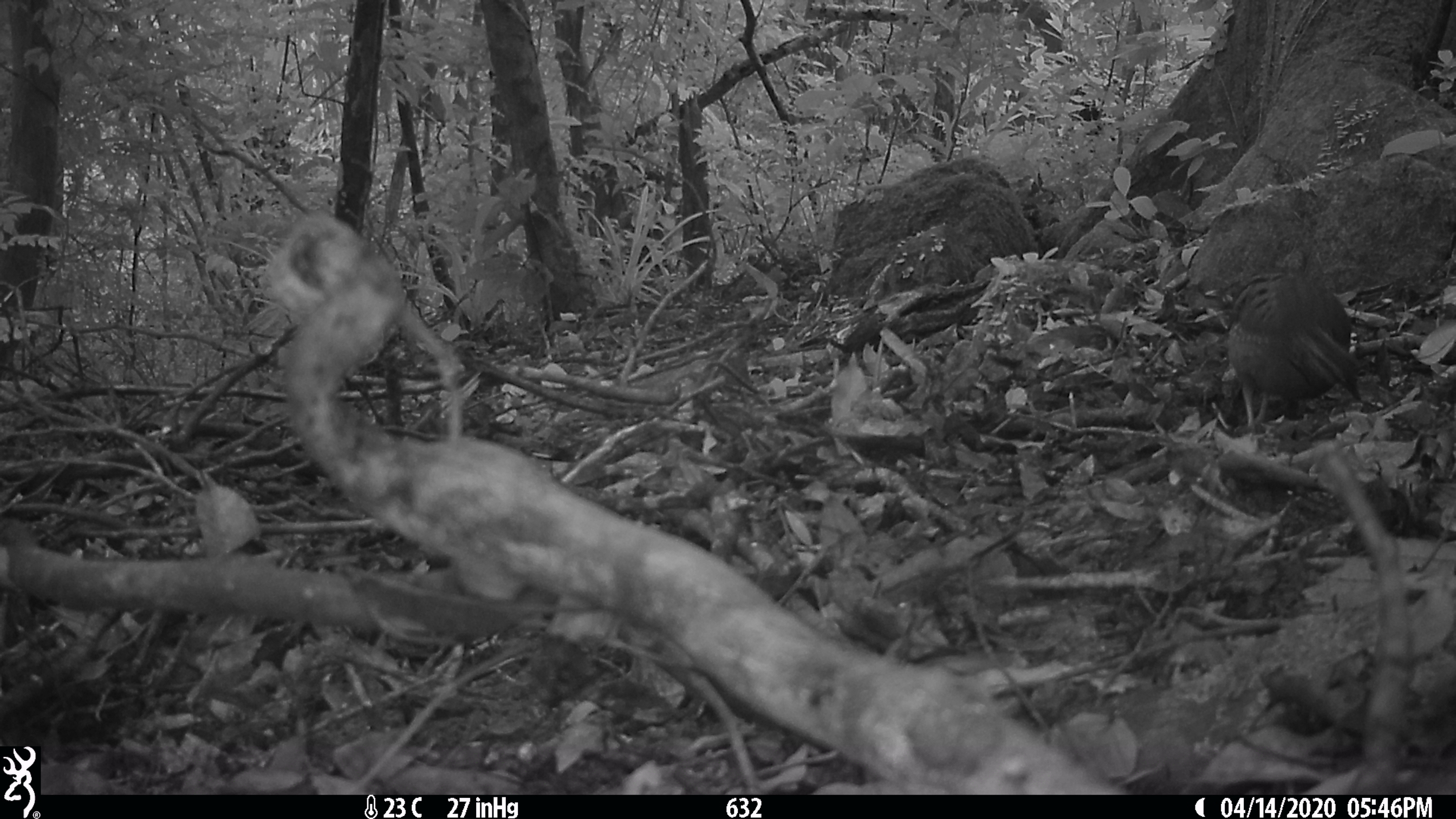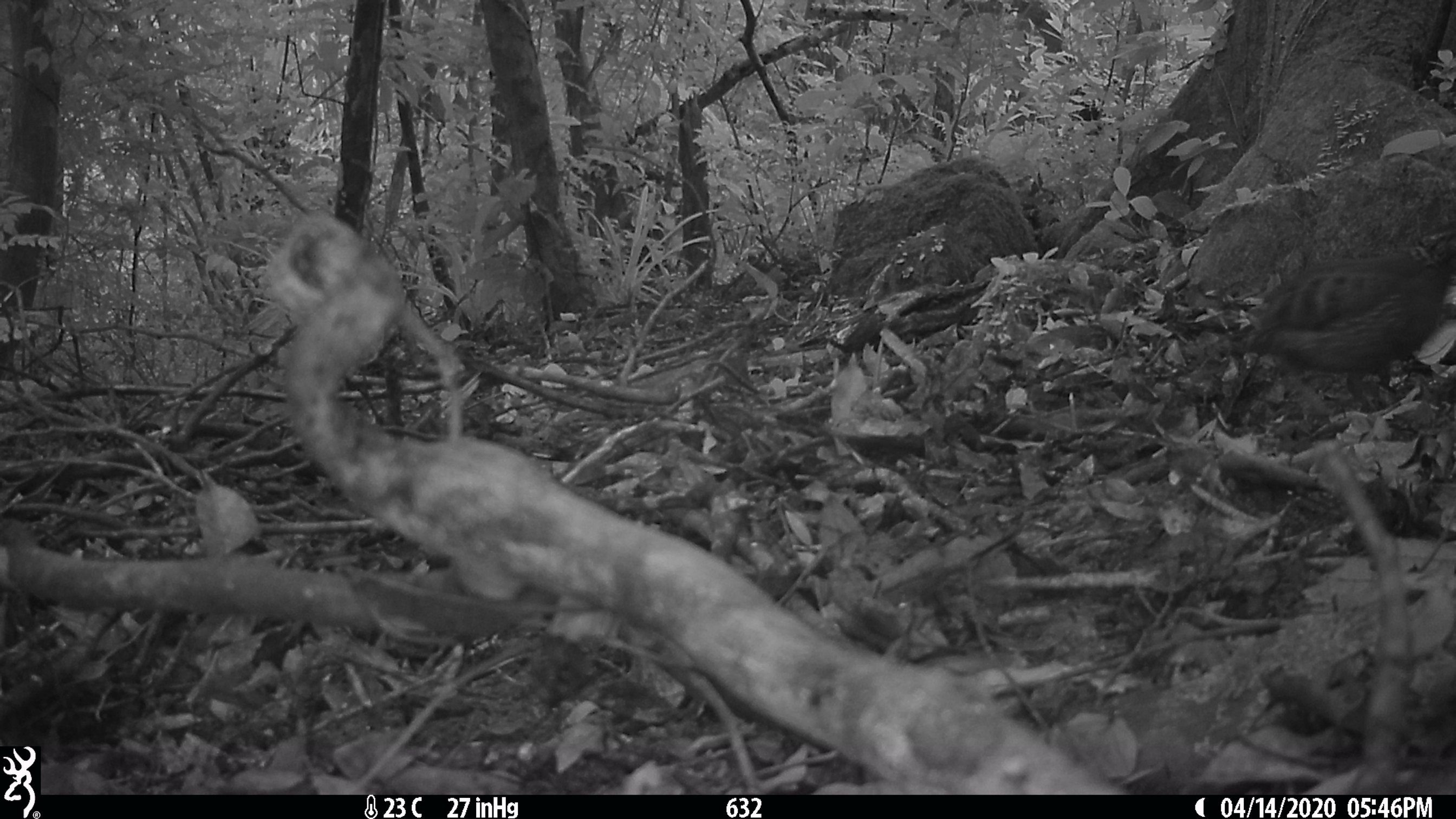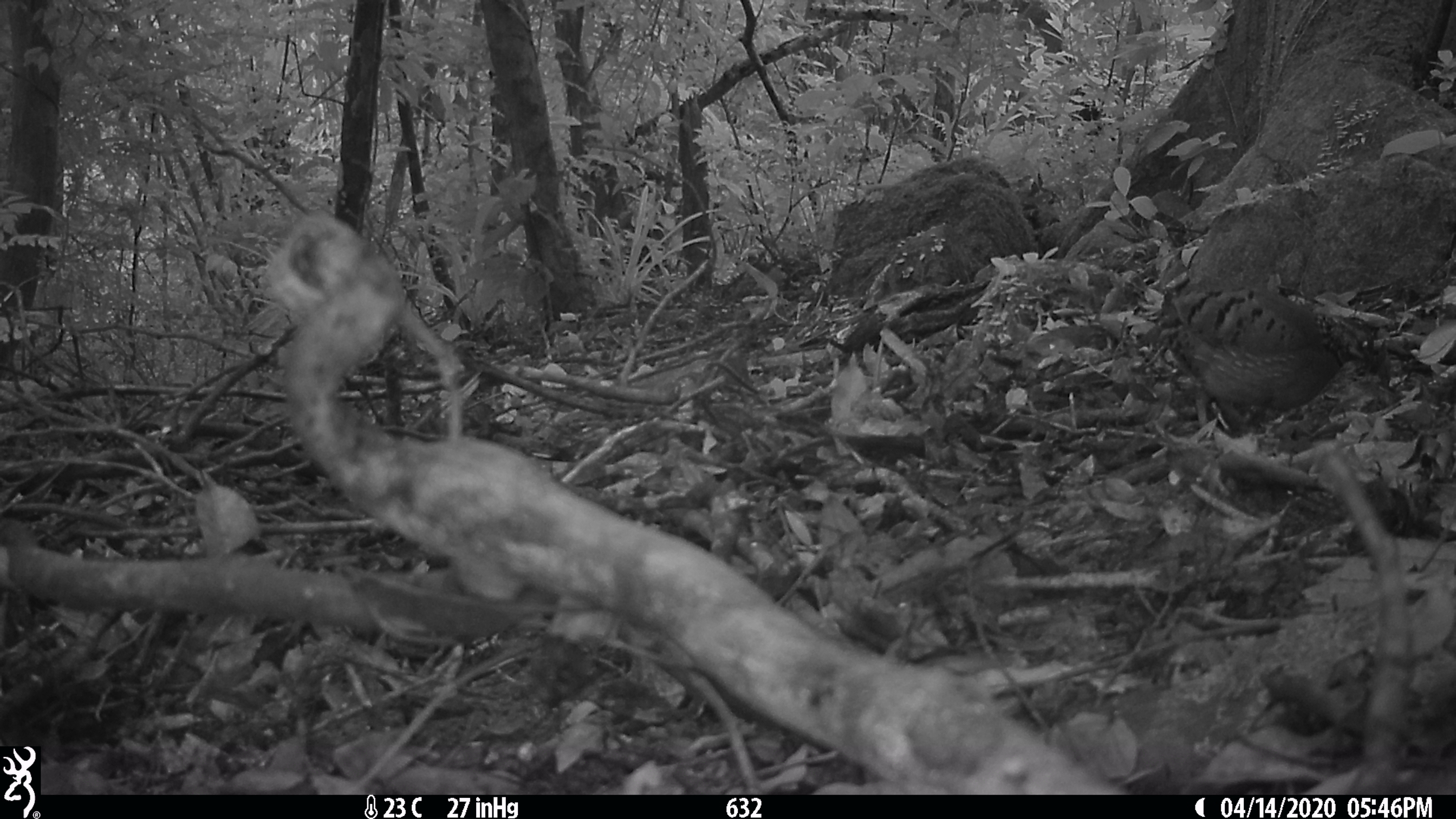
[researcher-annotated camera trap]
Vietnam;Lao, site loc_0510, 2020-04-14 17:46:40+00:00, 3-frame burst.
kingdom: Animalia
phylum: Chordata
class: Aves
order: Galliformes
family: Phasianidae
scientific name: Phasianidae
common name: partridge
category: unidentified partridge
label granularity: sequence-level